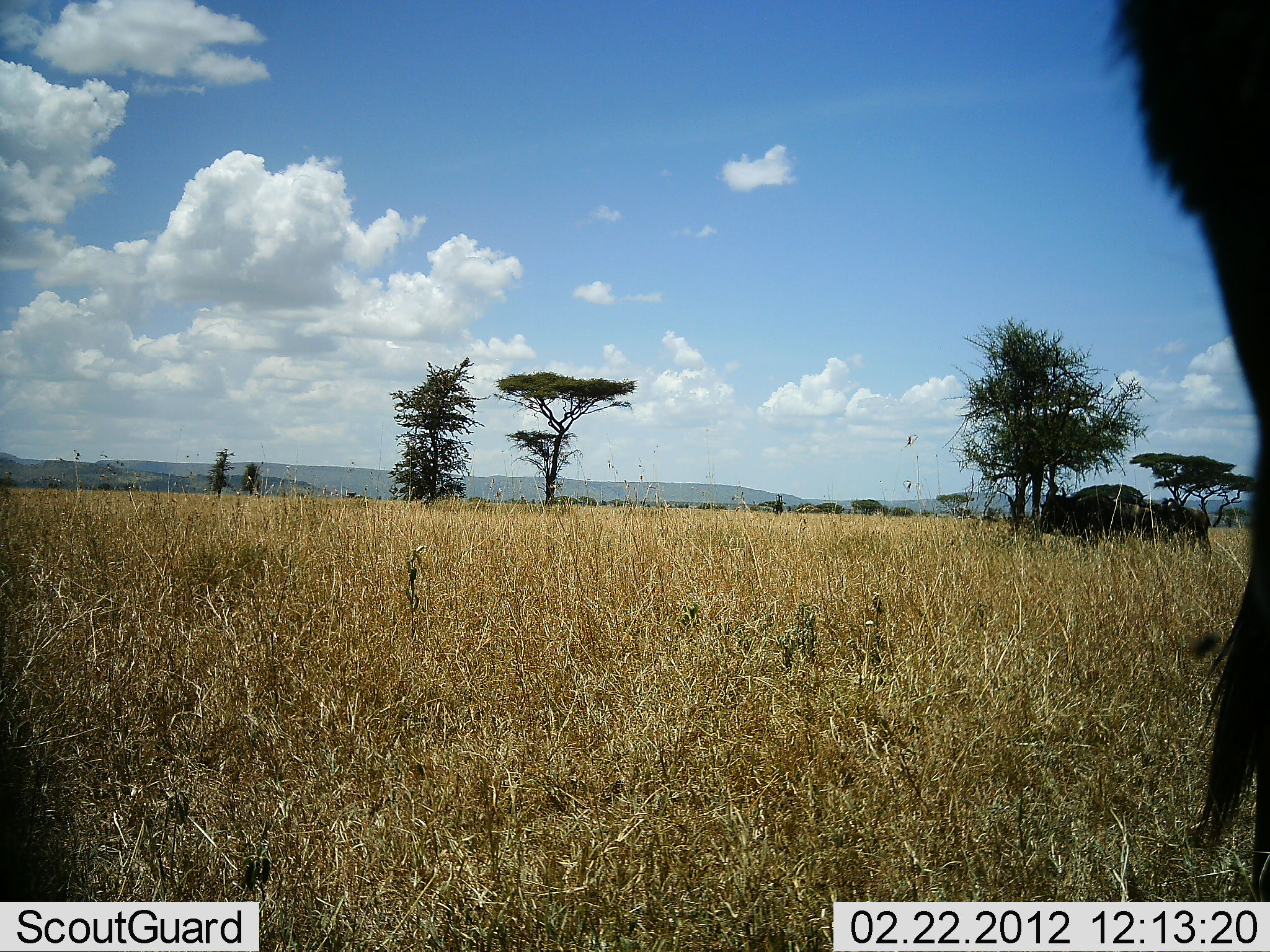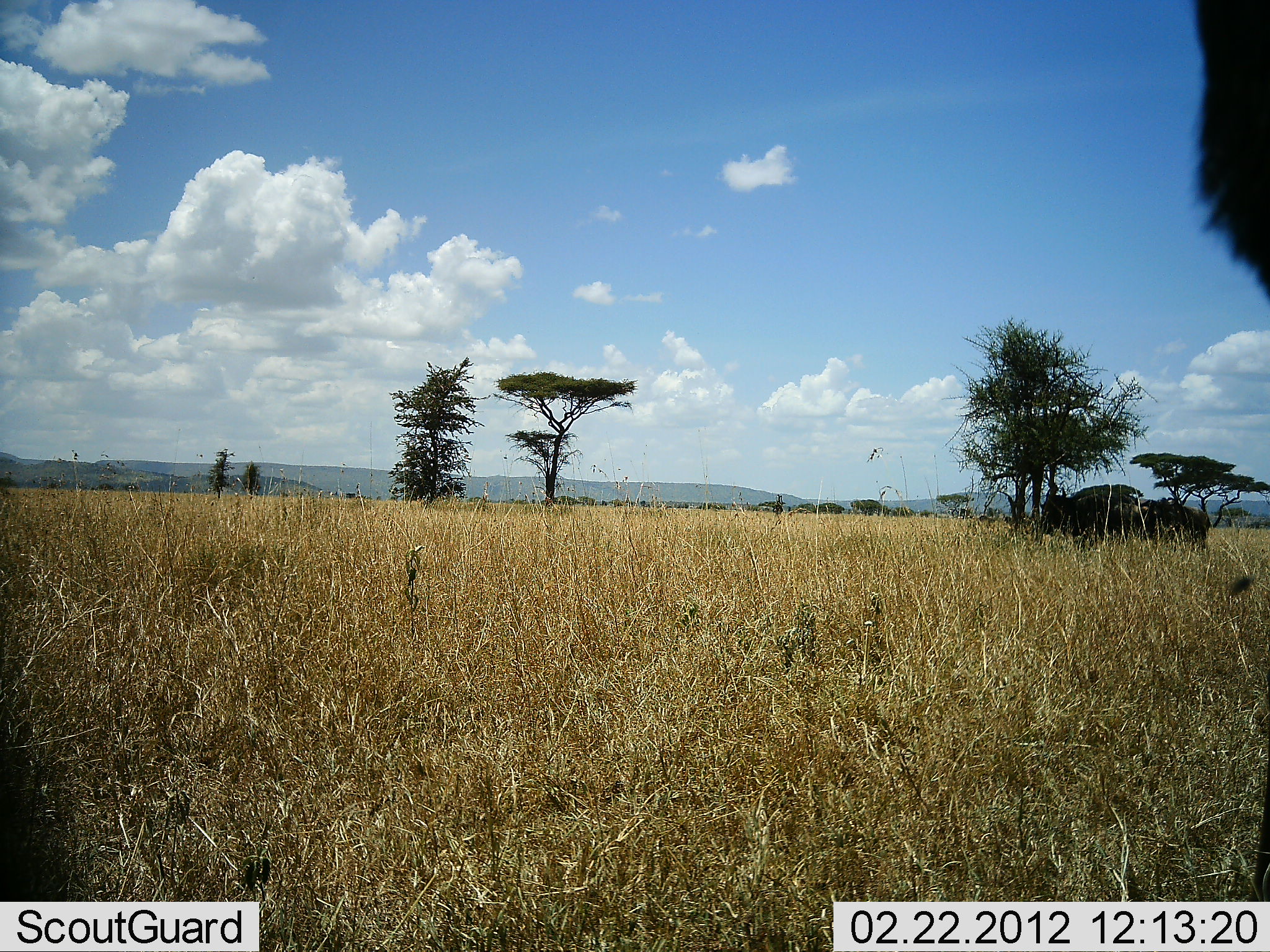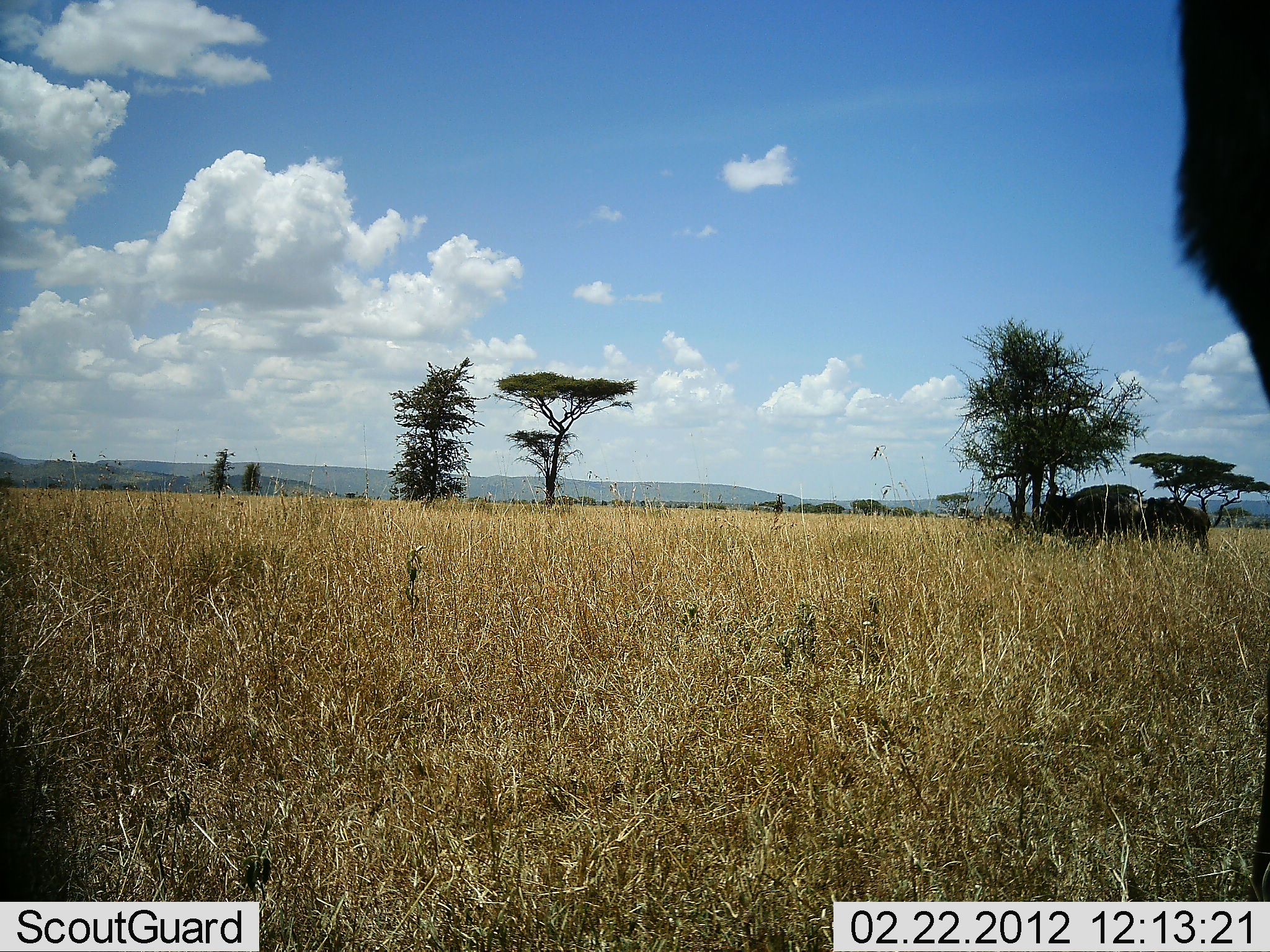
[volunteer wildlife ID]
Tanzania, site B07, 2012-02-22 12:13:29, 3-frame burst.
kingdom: Animalia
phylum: Chordata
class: Mammalia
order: Artiodactyla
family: Bovidae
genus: Connochaetes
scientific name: Connochaetes taurinus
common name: blue wildebeest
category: wildebeest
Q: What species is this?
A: Wildebeest (blue wildebeest) (Connochaetes taurinus).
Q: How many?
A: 3.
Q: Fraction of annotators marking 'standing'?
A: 93%.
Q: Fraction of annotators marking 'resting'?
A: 0%.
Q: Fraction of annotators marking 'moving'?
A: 13%.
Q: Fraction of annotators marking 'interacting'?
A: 0%.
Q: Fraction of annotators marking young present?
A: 7%.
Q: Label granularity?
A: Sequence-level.